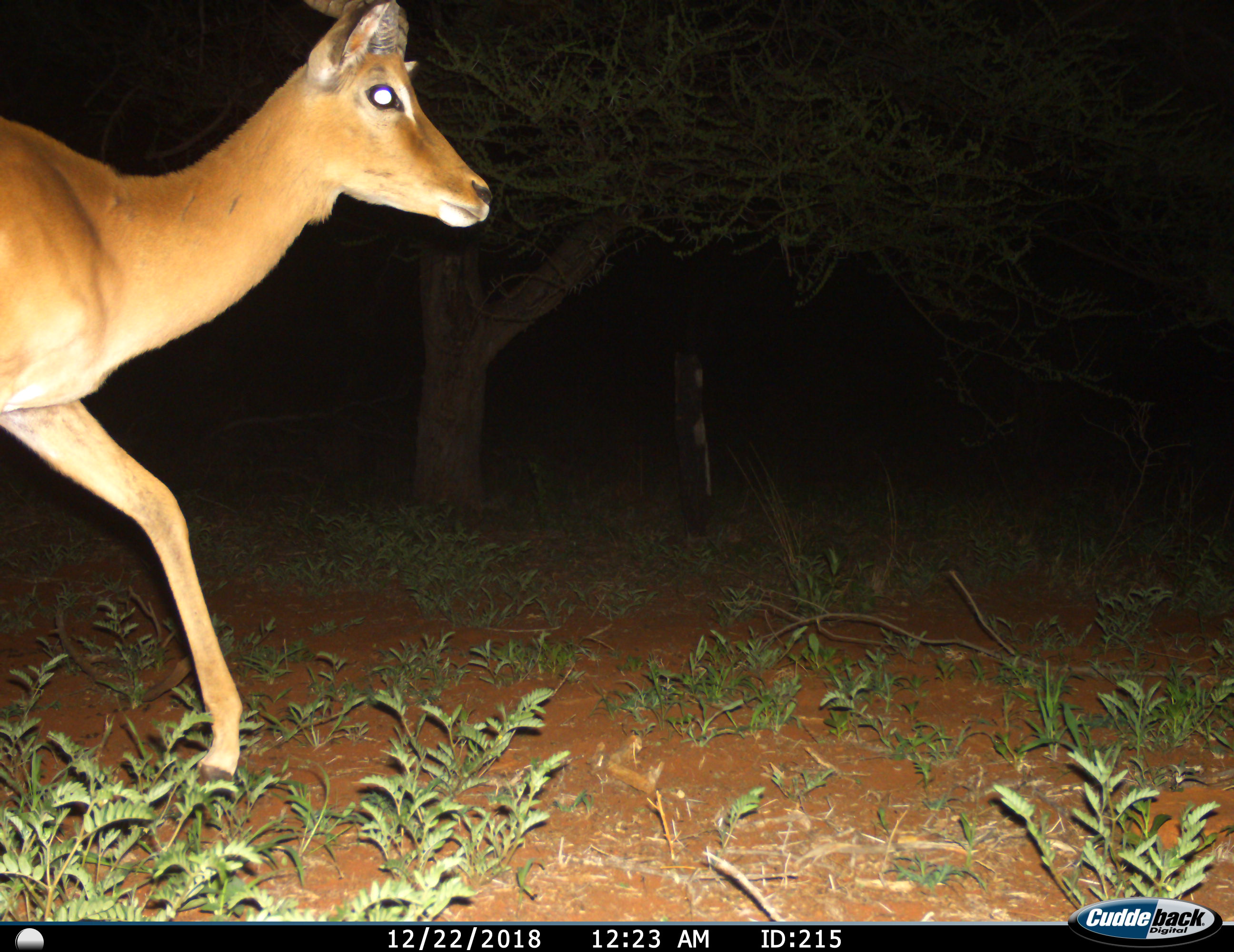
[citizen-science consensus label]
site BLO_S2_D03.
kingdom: Animalia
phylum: Chordata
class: Mammalia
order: Artiodactyla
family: Bovidae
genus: Aepyceros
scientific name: Aepyceros melampus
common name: impala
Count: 1.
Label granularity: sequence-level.